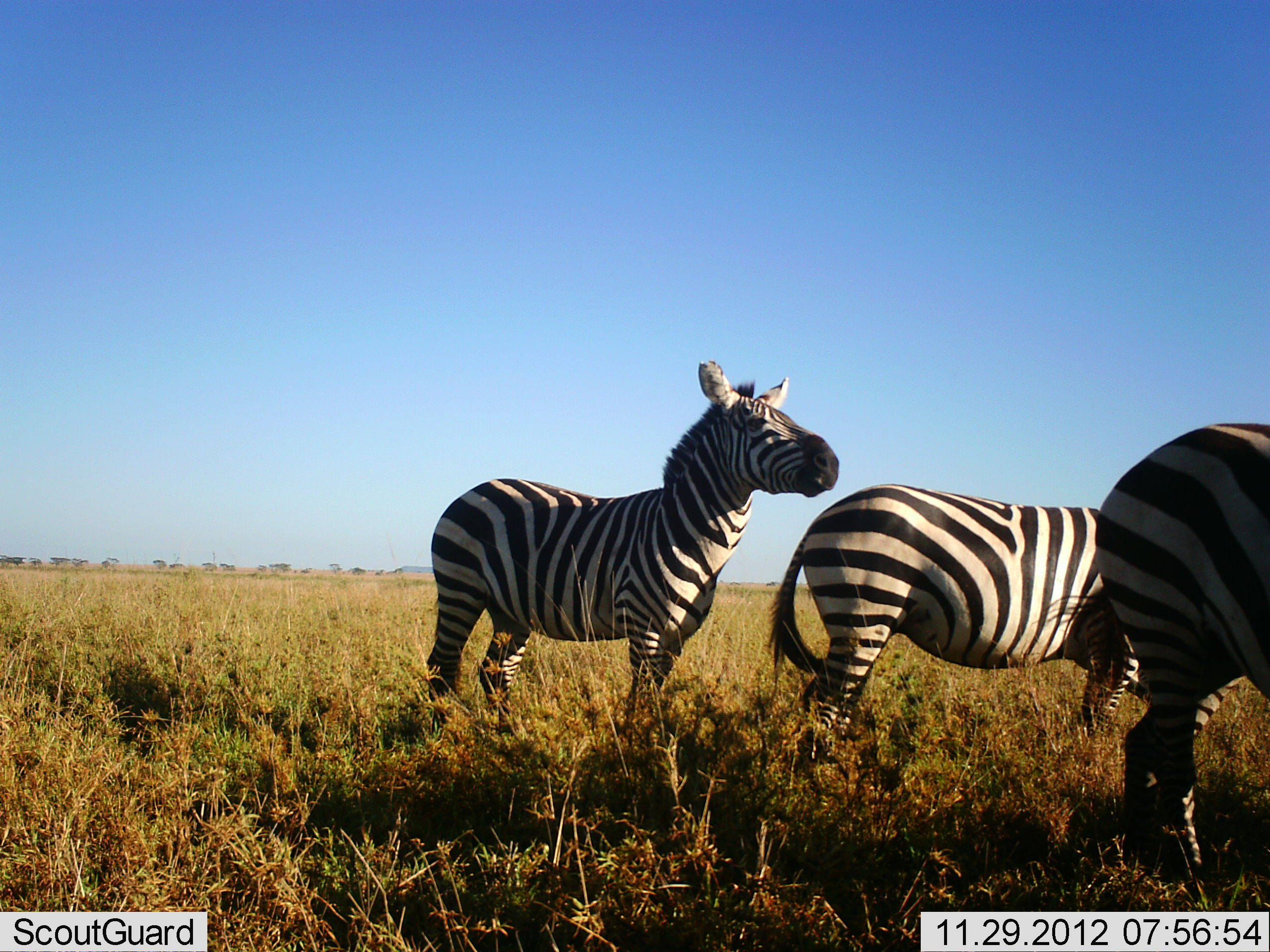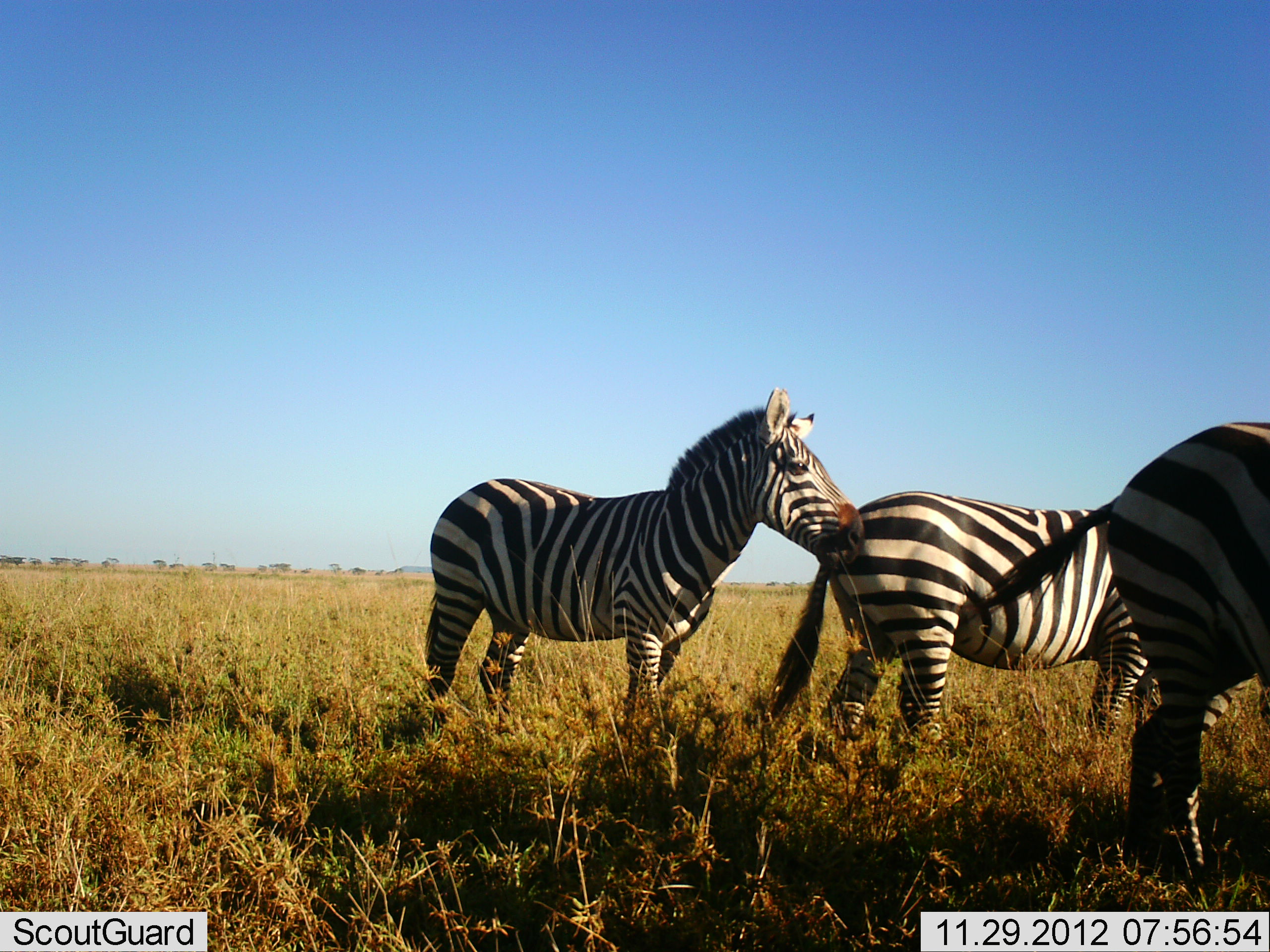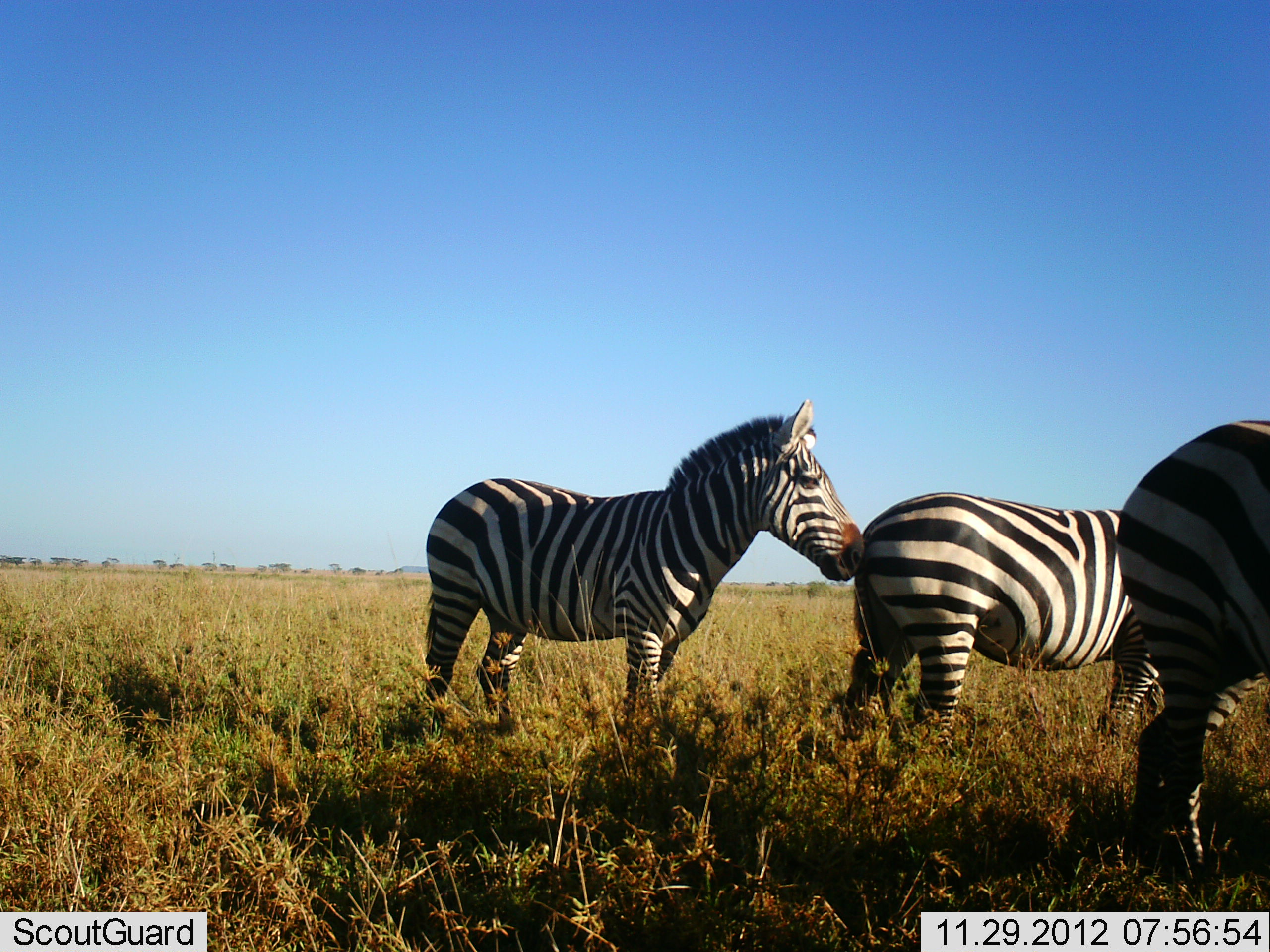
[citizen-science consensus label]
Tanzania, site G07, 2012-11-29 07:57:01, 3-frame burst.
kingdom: Animalia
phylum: Chordata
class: Mammalia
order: Perissodactyla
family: Equidae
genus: Equus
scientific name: Equus quagga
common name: plains zebra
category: zebra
Zebra (plains zebra) (Equus quagga), count 3. Behavior (volunteer vote fractions): standing 80%, resting 0%, moving 10%, interacting 30%. Young present (vote fraction): 0%. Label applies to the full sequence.